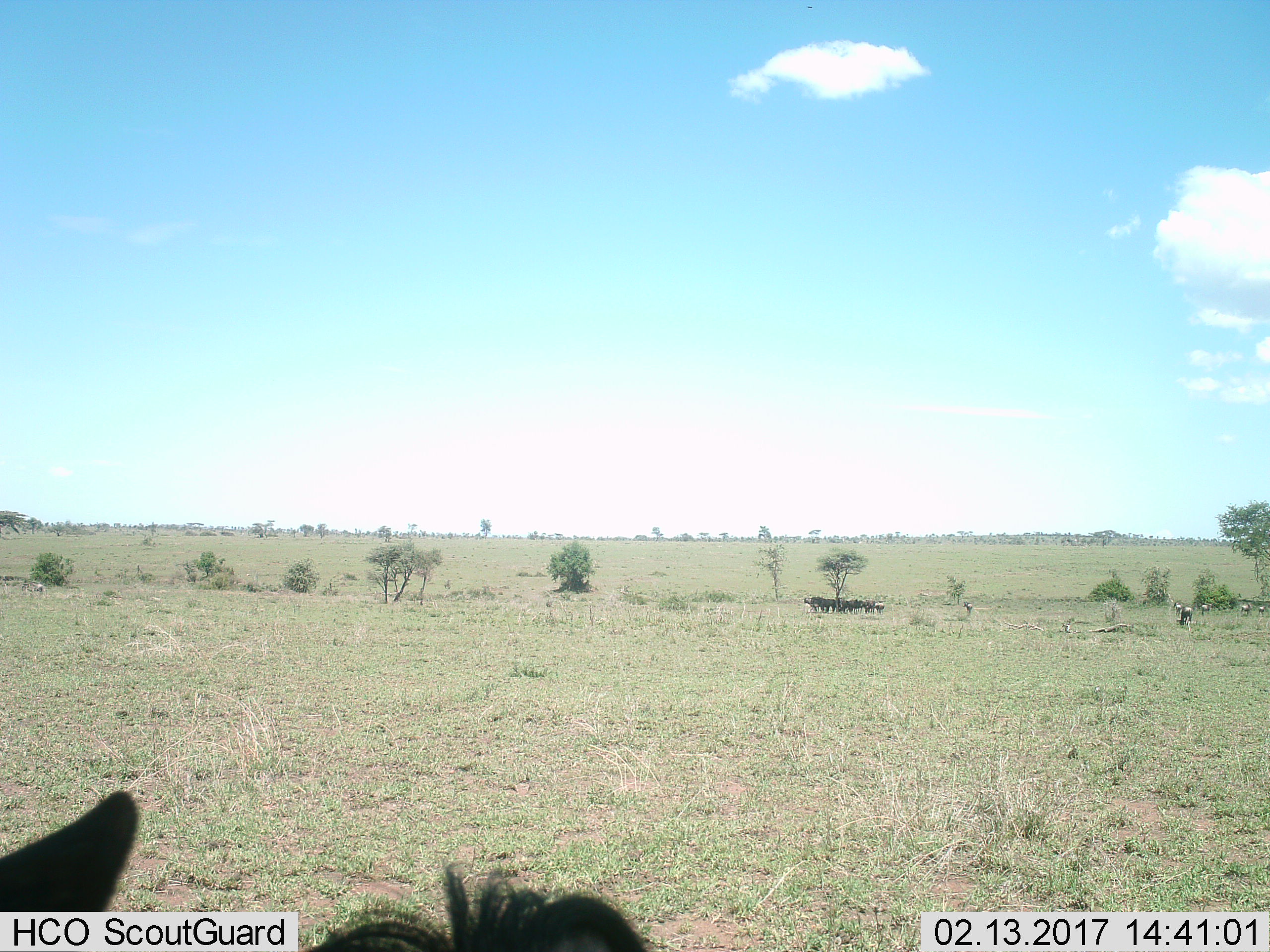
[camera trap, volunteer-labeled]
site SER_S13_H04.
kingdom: Animalia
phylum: Chordata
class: Mammalia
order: Artiodactyla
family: Bovidae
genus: Connochaetes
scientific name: Connochaetes taurinus taurinus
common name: blue wildebeest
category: wildebeestblue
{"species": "wildebeestblue (blue wildebeest) (Connochaetes taurinus taurinus)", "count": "10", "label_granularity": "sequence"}